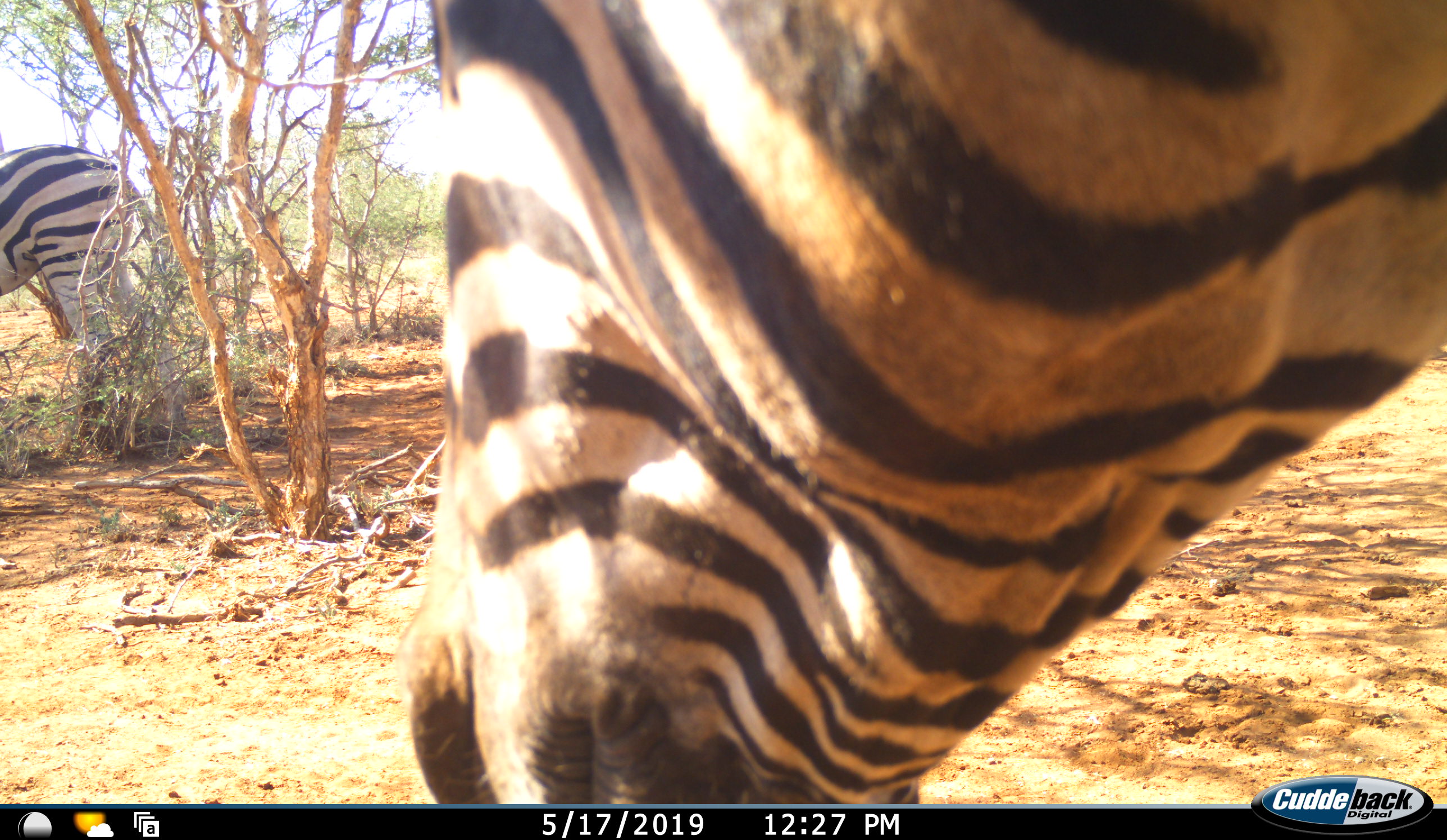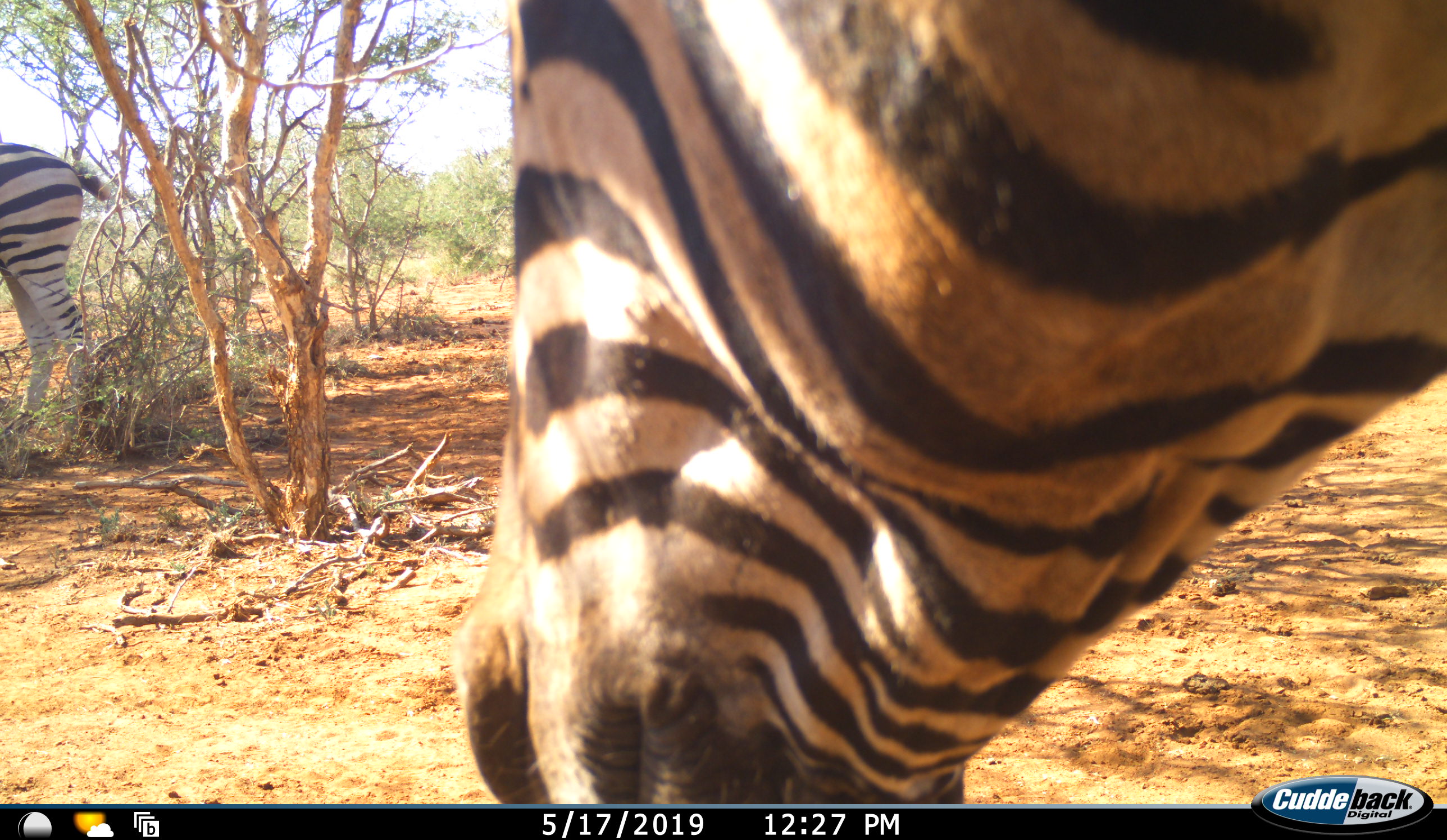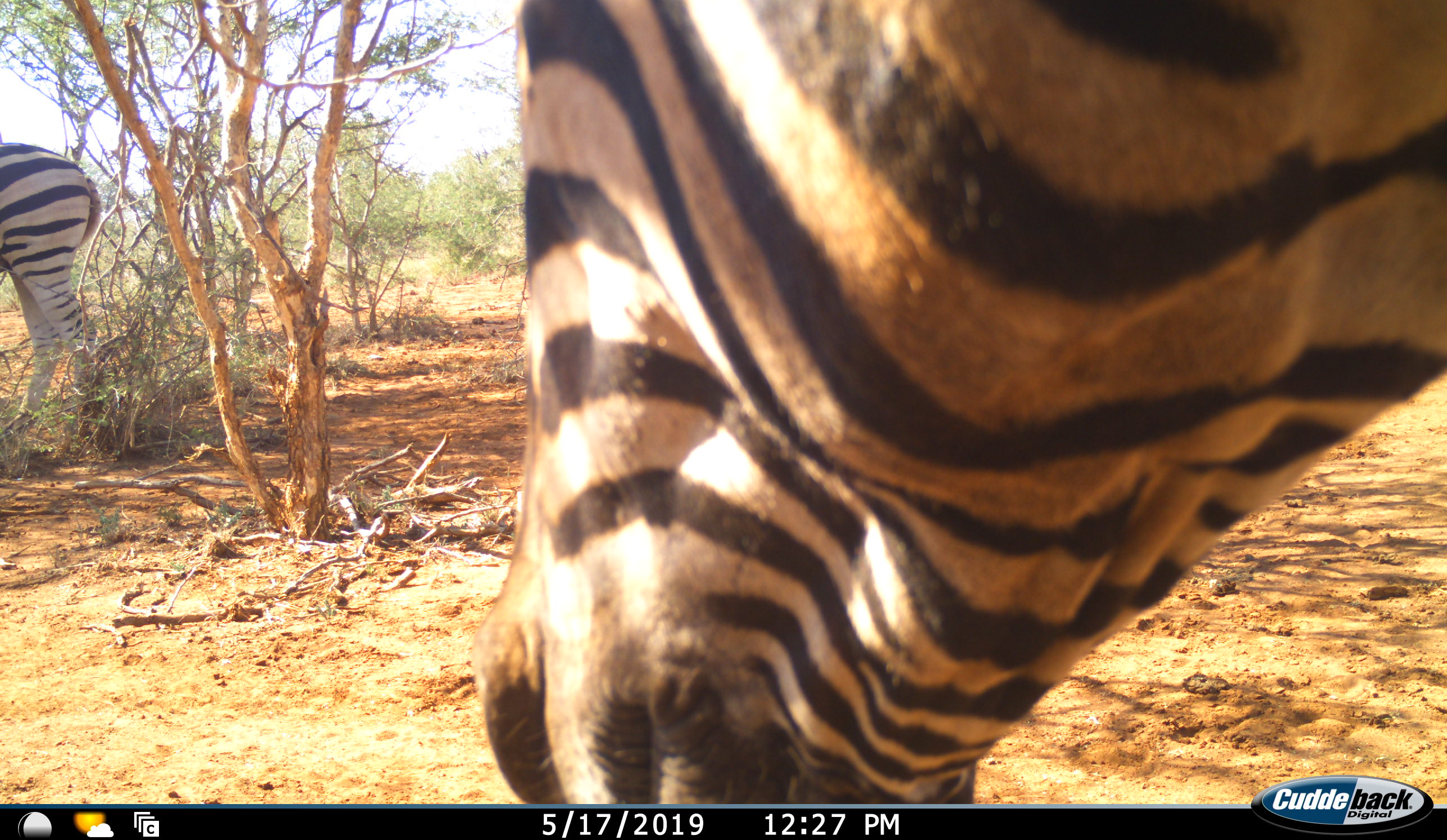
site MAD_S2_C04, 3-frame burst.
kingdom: Animalia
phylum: Chordata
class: Mammalia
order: Perissodactyla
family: Equidae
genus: Equus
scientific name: Equus quagga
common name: plains zebra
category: zebraplains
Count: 2.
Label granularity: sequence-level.